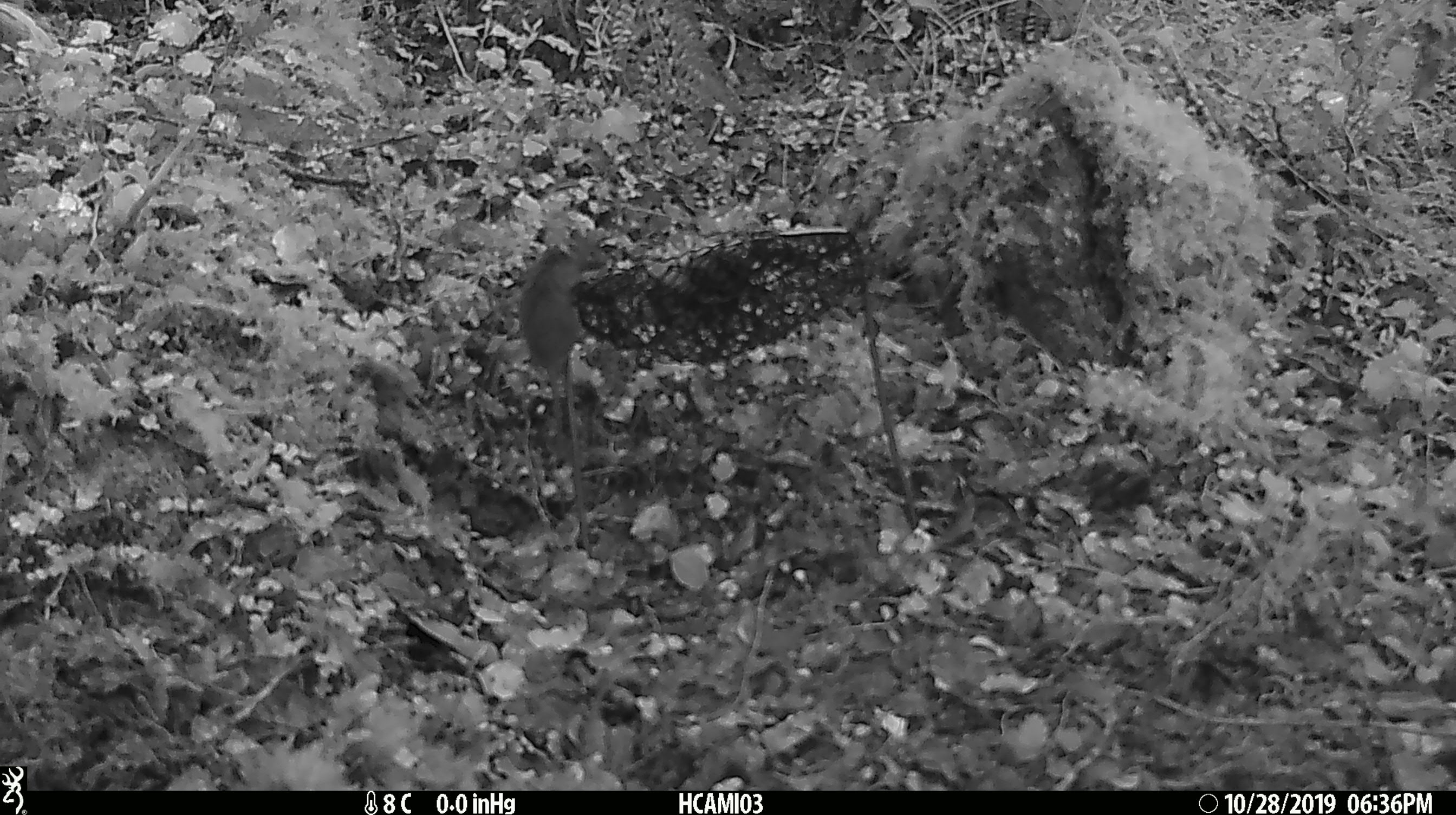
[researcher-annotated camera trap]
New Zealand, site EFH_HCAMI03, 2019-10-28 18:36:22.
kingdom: Animalia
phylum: Chordata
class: Mammalia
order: Rodentia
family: Muridae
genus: Mus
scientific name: Mus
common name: mouse